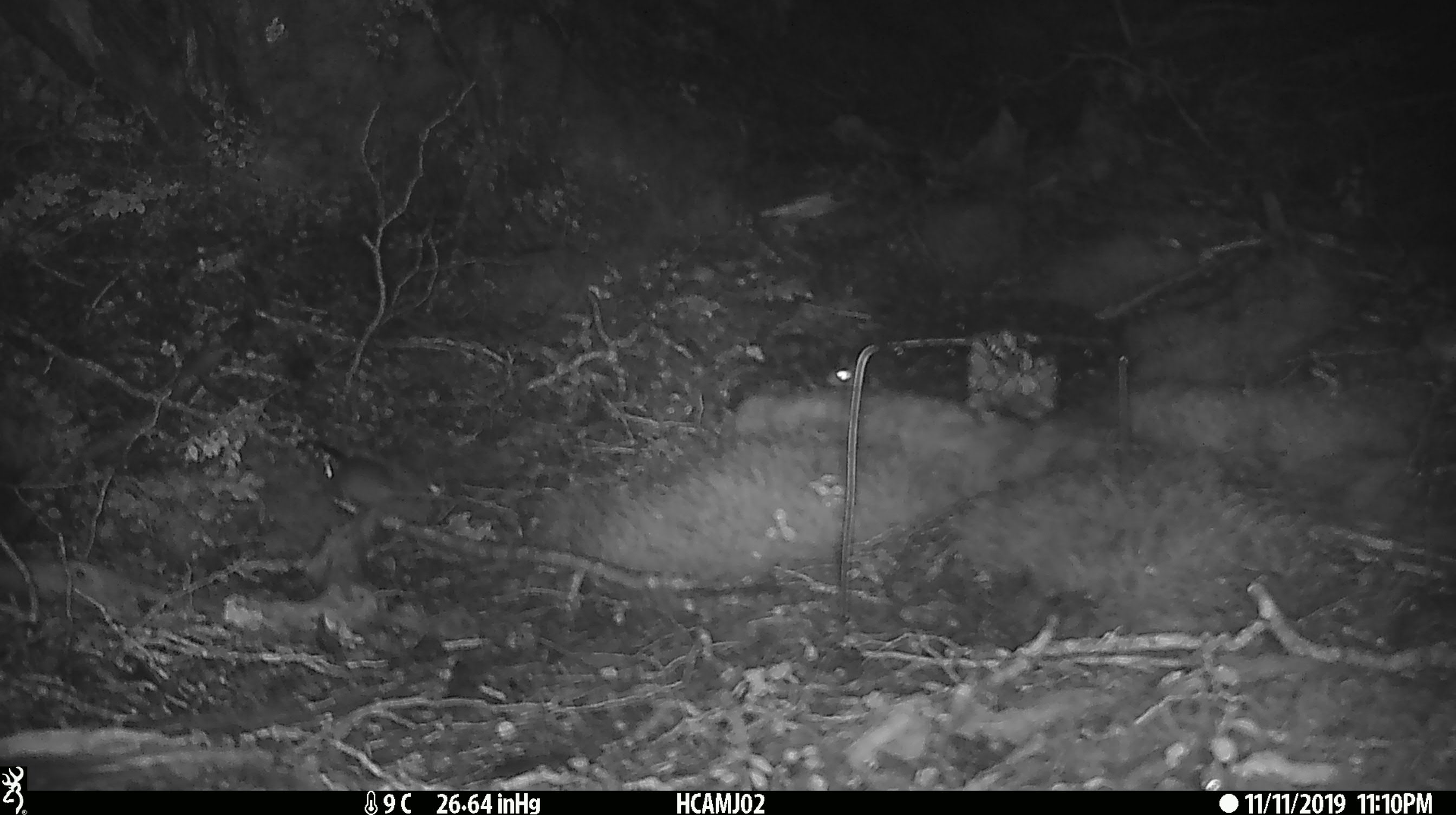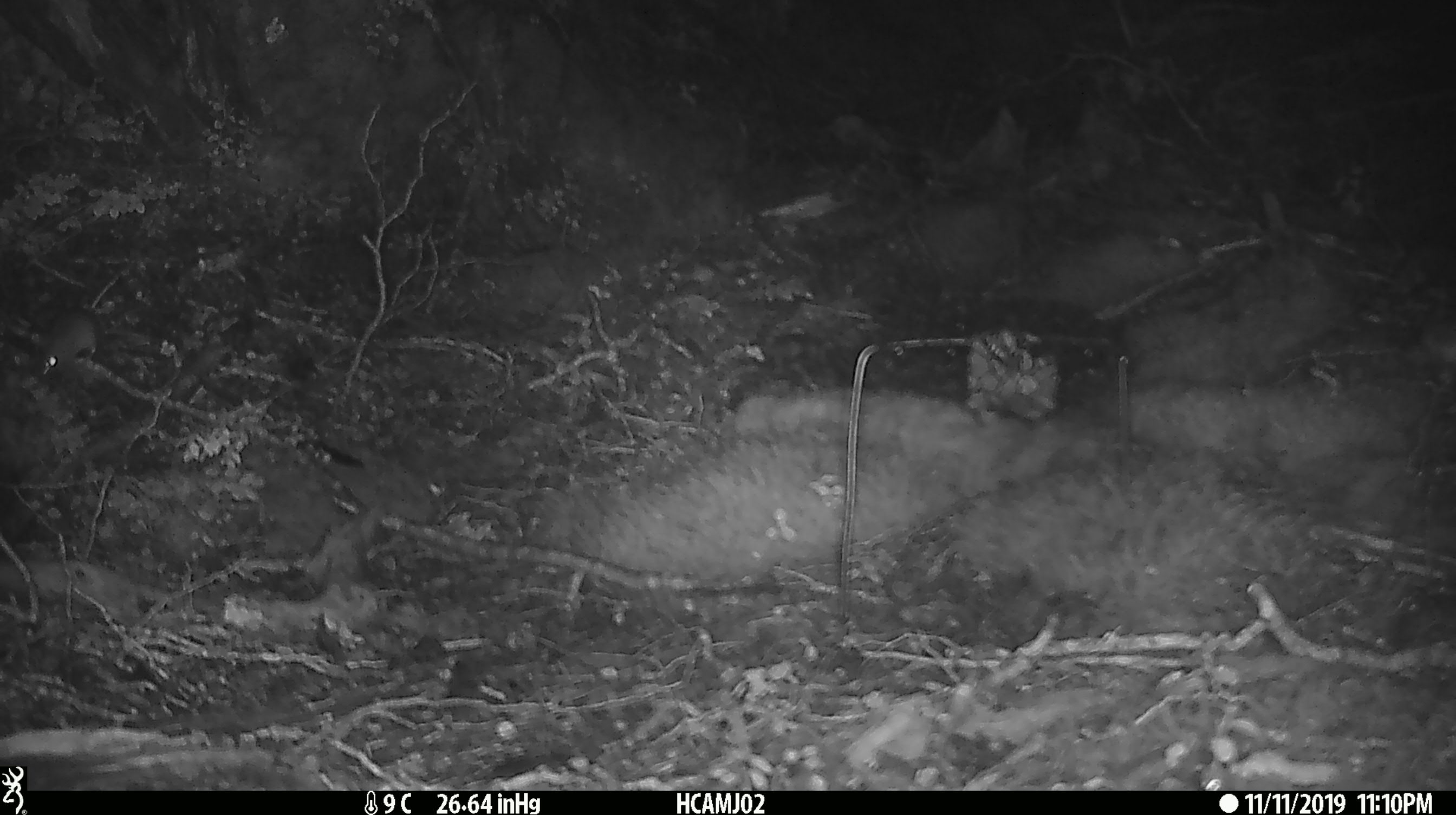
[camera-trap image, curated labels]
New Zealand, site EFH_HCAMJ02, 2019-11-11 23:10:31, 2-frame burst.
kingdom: Animalia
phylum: Chordata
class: Mammalia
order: Rodentia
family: Muridae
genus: Mus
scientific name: Mus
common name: mouse